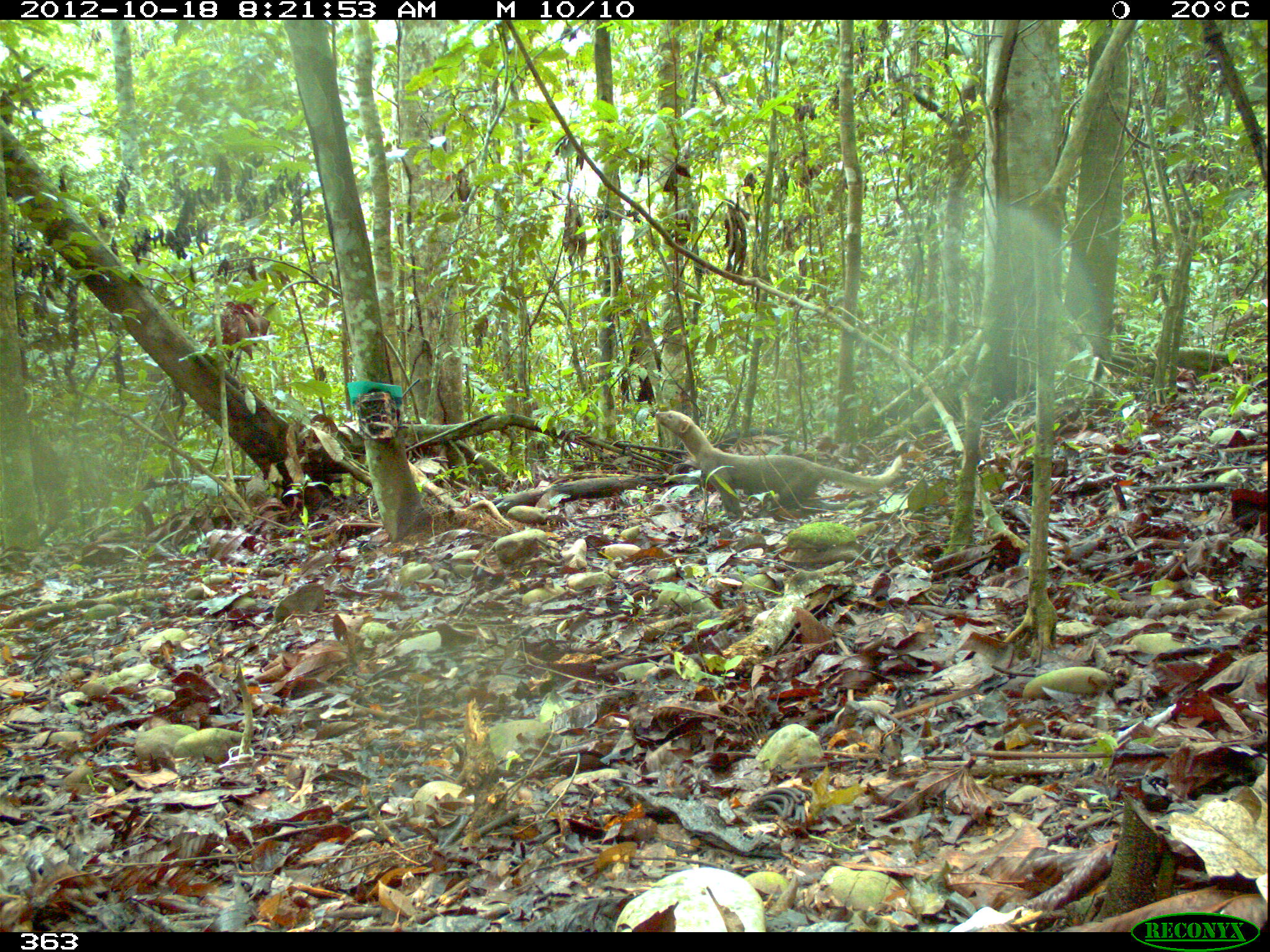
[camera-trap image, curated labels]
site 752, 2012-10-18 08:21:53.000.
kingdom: Animalia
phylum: Chordata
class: Mammalia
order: Carnivora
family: Mustelidae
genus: Eira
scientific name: Eira barbara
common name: tayra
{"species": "Eira barbara (tayra)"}